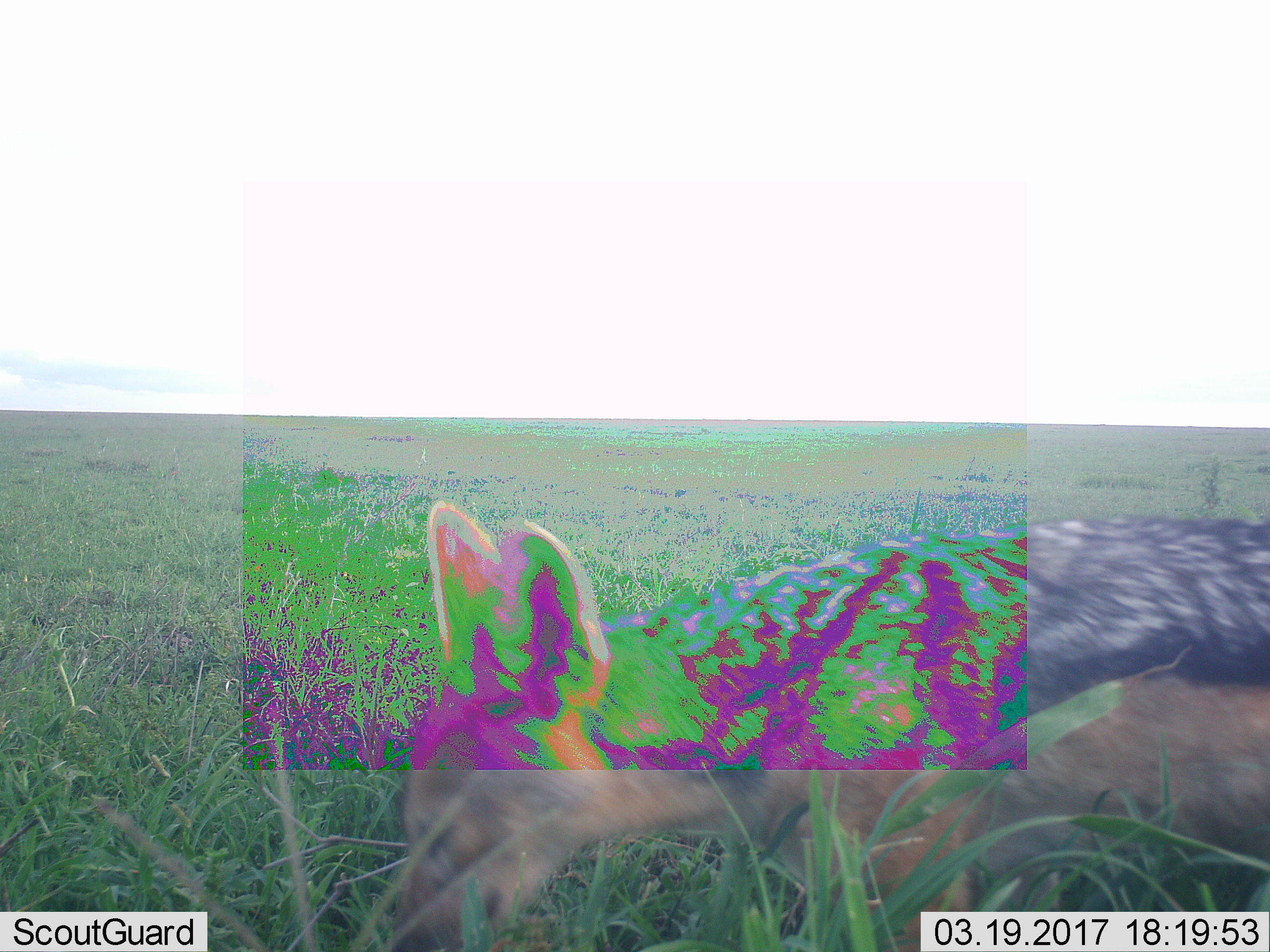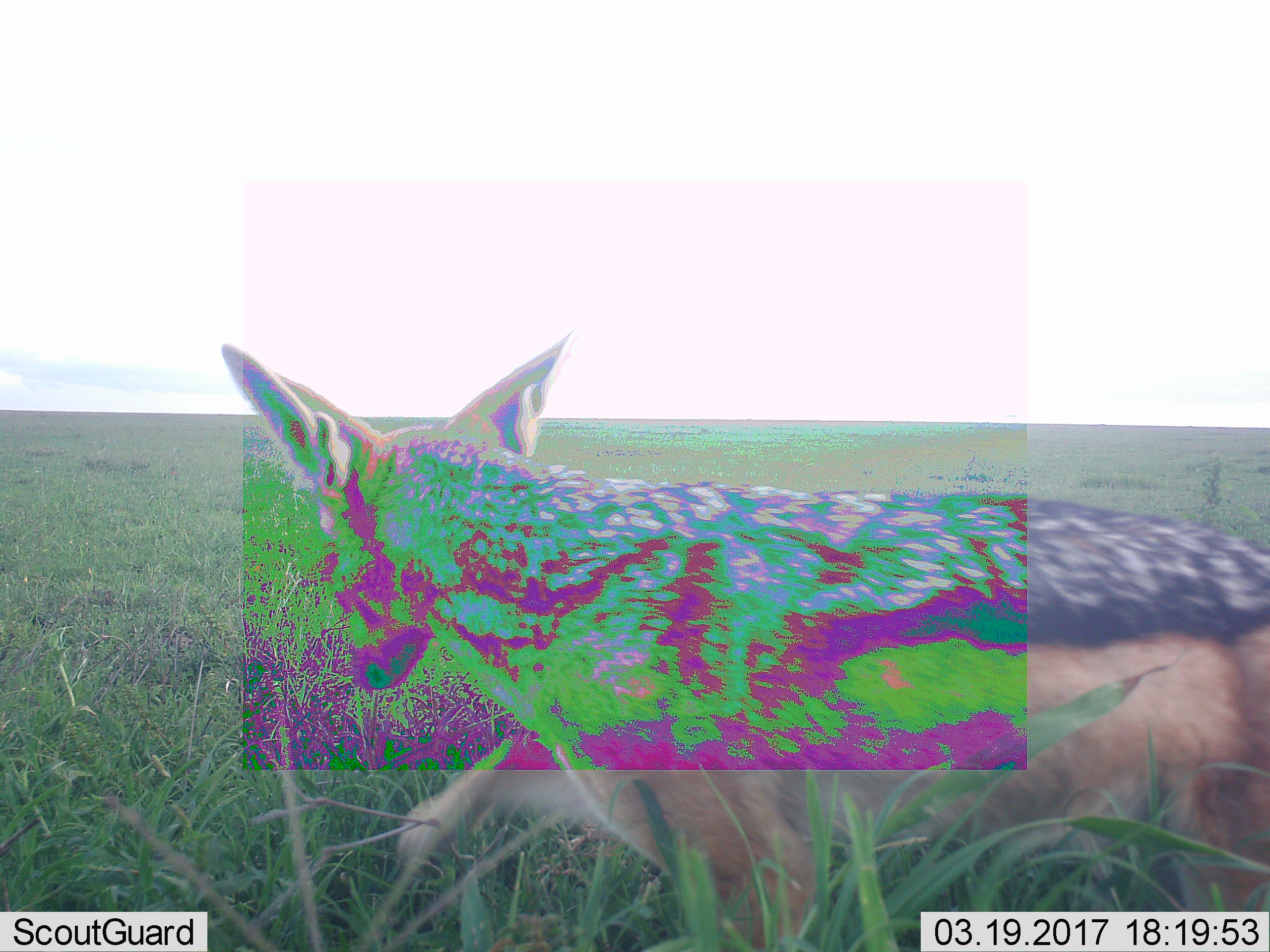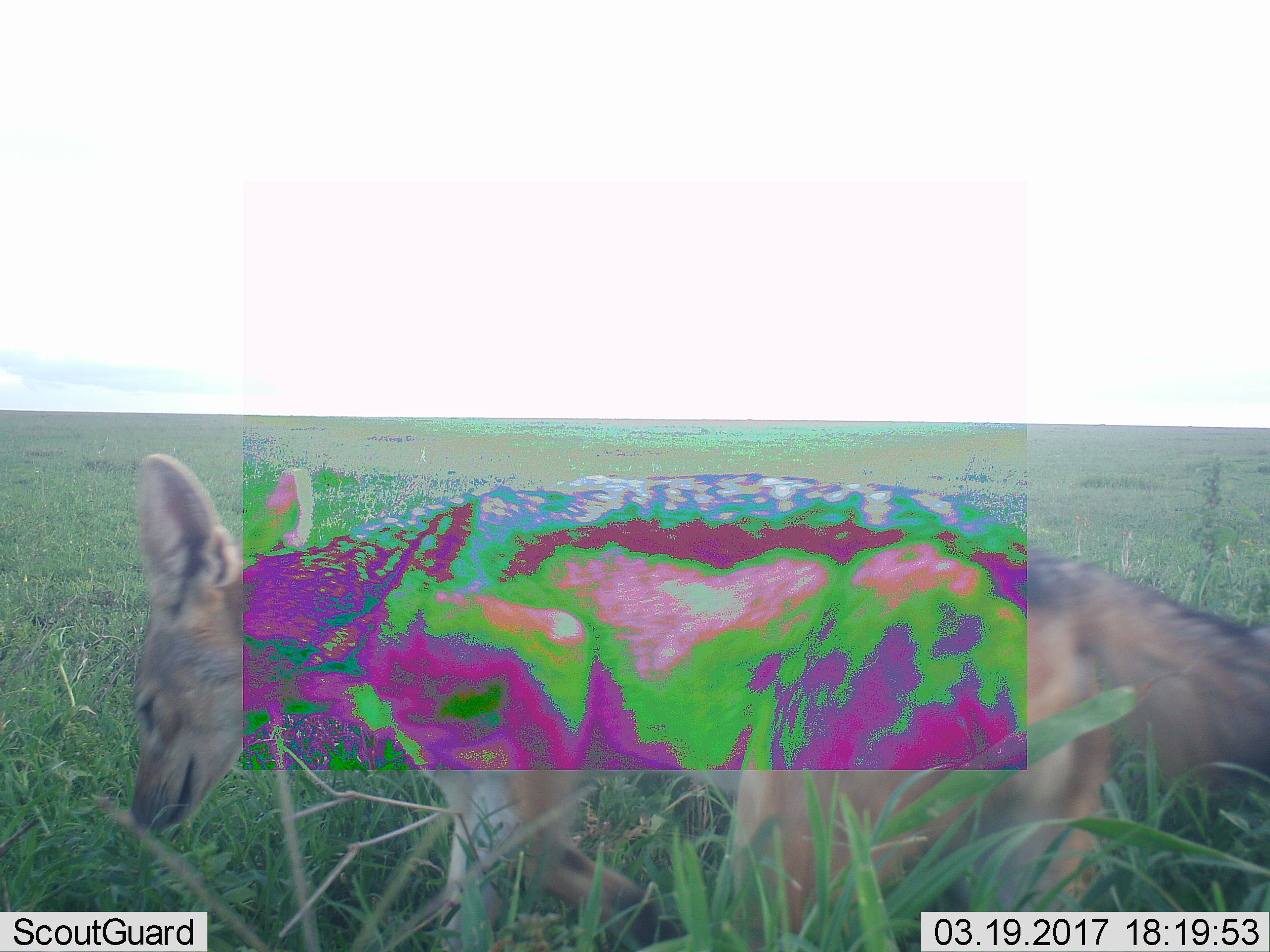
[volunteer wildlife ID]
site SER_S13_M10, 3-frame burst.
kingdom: Animalia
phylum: Chordata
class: Mammalia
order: Carnivora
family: Canidae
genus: Lupulella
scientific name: Lupulella mesomelas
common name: black-backed jackal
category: jackalblackbacked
Jackalblackbacked (black-backed jackal) (Lupulella mesomelas), count 1. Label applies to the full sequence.